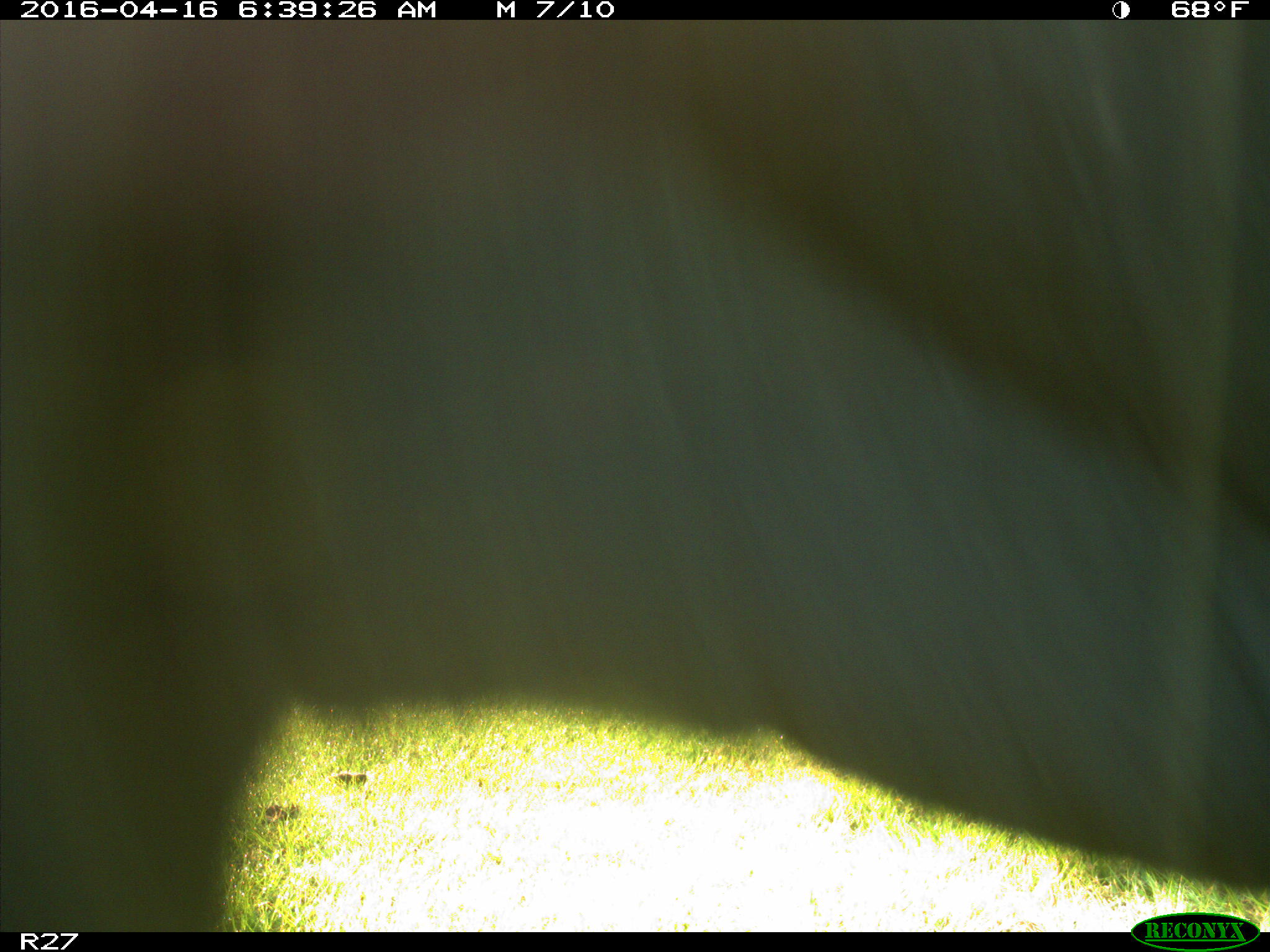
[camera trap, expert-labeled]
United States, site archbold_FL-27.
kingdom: Animalia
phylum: Chordata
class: Mammalia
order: Artiodactyla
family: Bovidae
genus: Bos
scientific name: Bos taurus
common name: domestic cow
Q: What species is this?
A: Bos taurus (domestic cow).